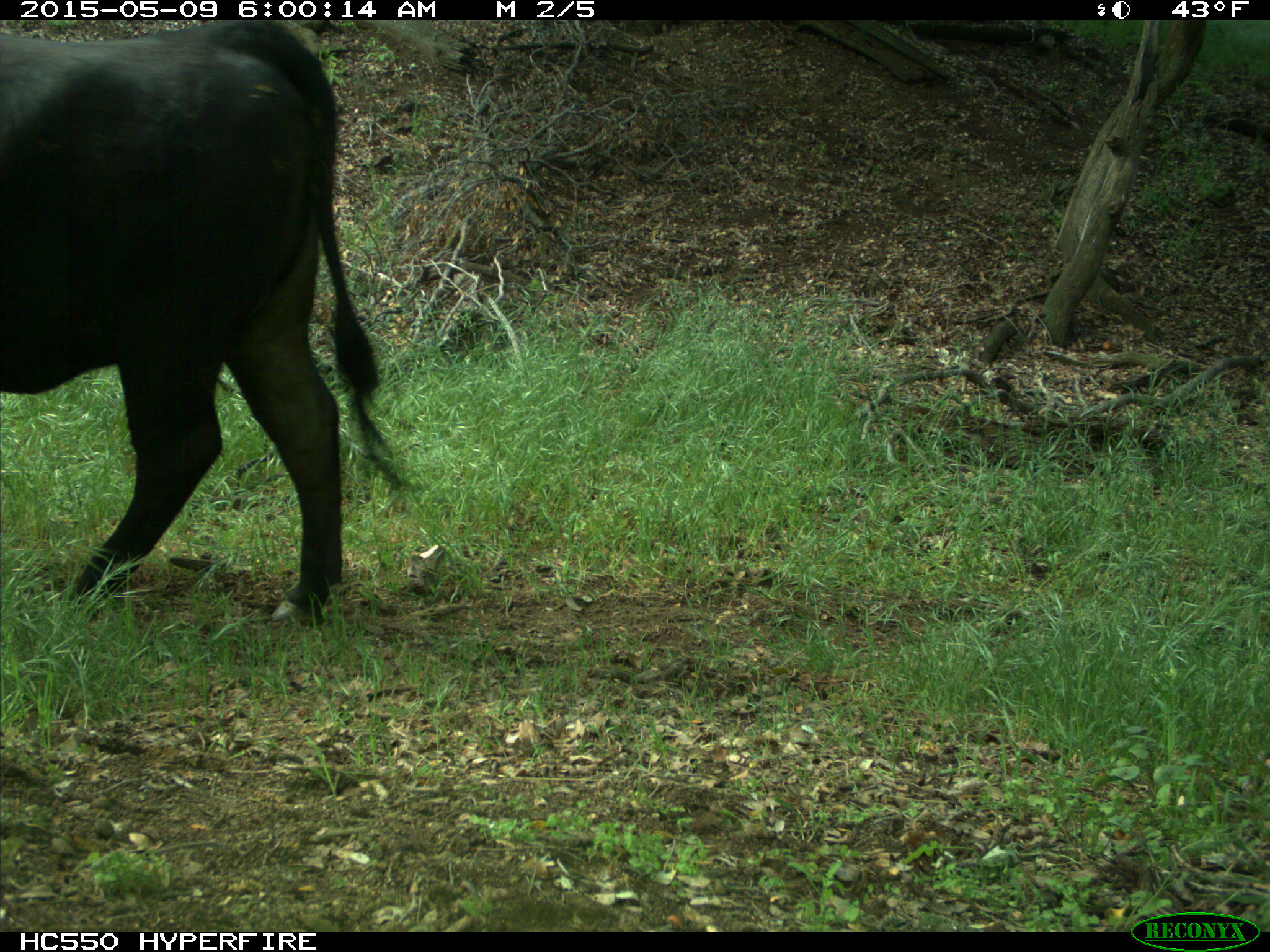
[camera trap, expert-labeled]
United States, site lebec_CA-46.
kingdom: Animalia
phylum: Chordata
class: Mammalia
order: Artiodactyla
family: Bovidae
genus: Bos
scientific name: Bos taurus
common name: domestic cow